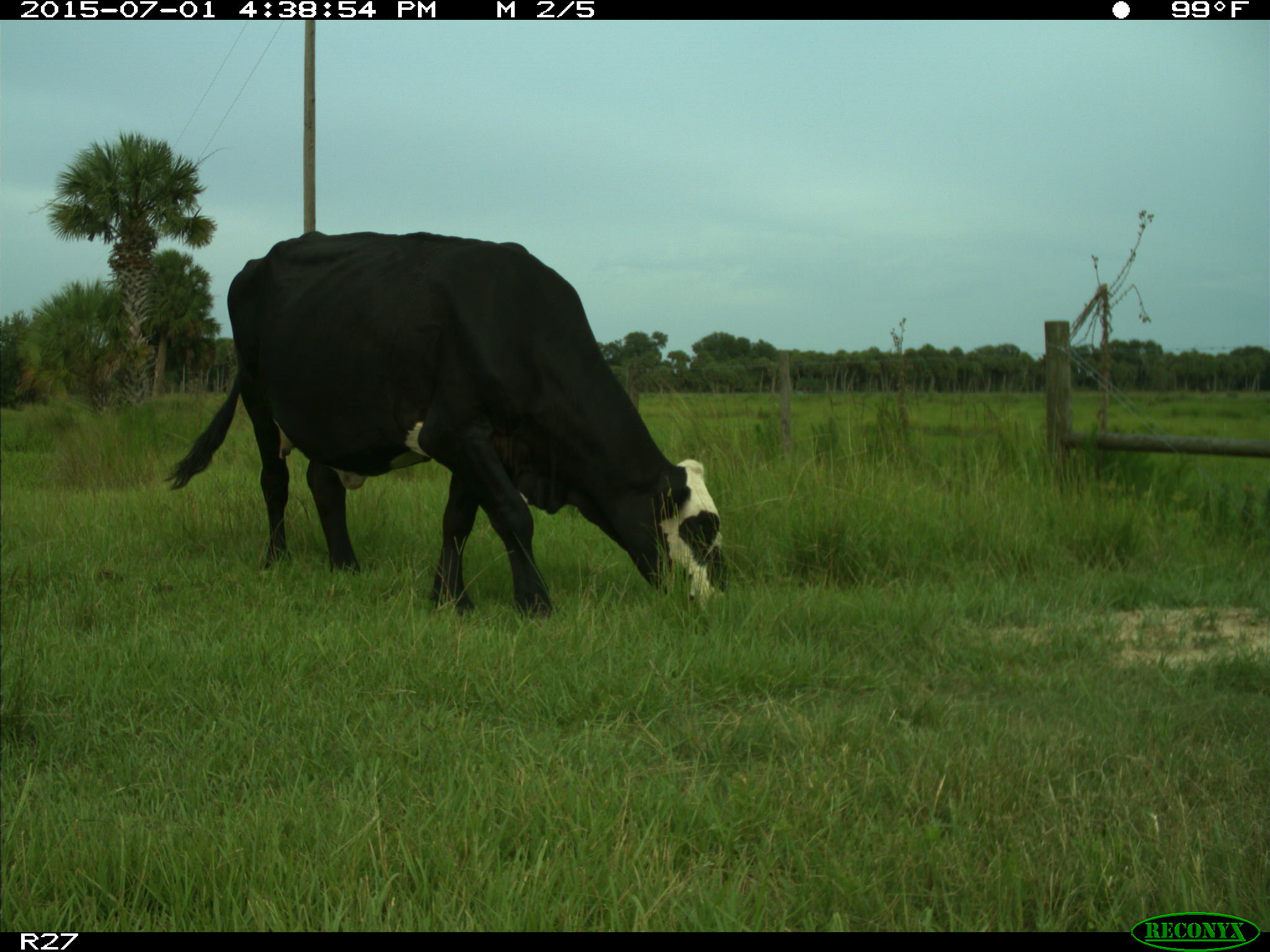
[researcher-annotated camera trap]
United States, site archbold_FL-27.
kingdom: Animalia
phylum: Chordata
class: Mammalia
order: Artiodactyla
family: Bovidae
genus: Bos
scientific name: Bos taurus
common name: domestic cow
Bos taurus (domestic cow).